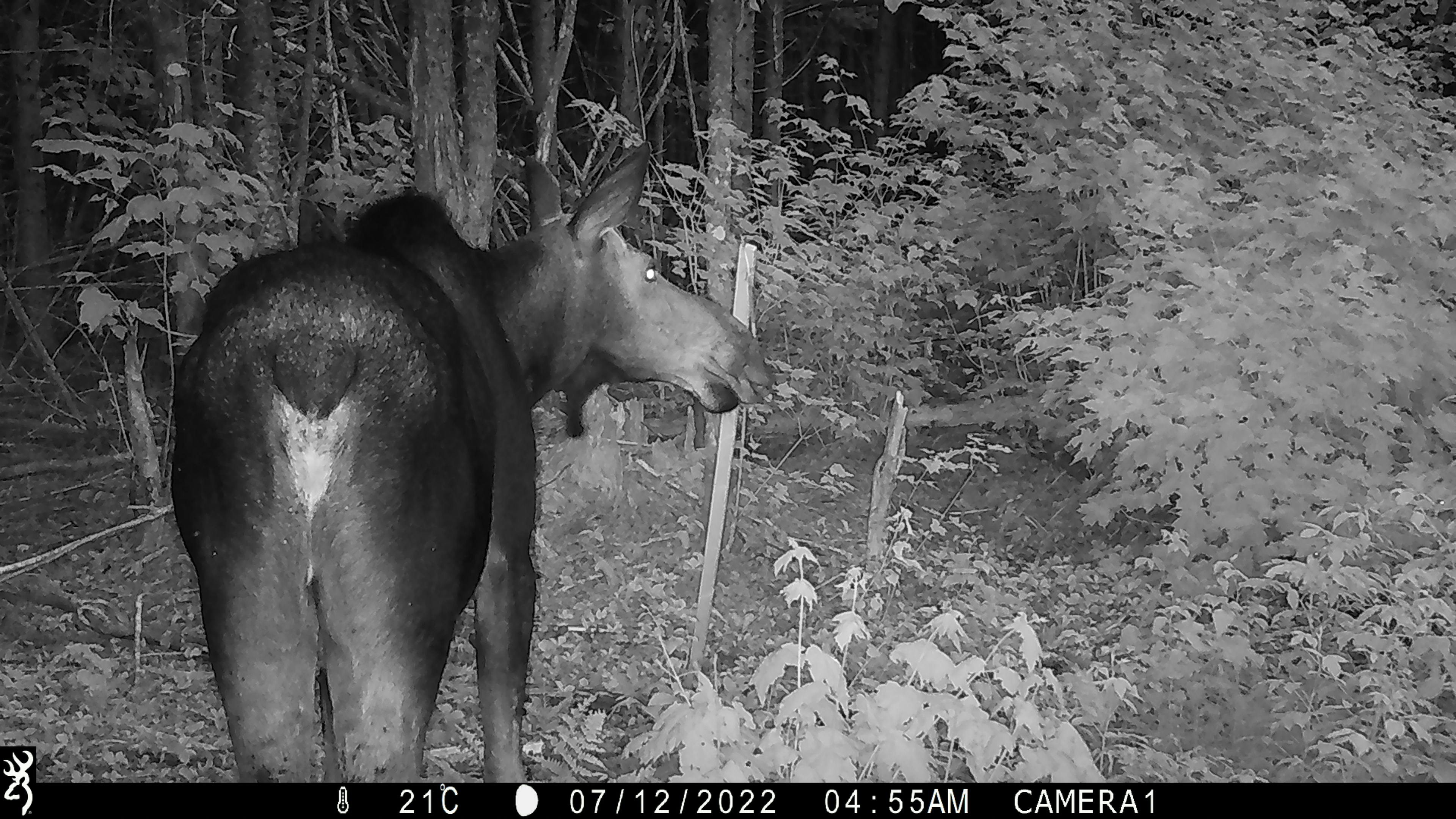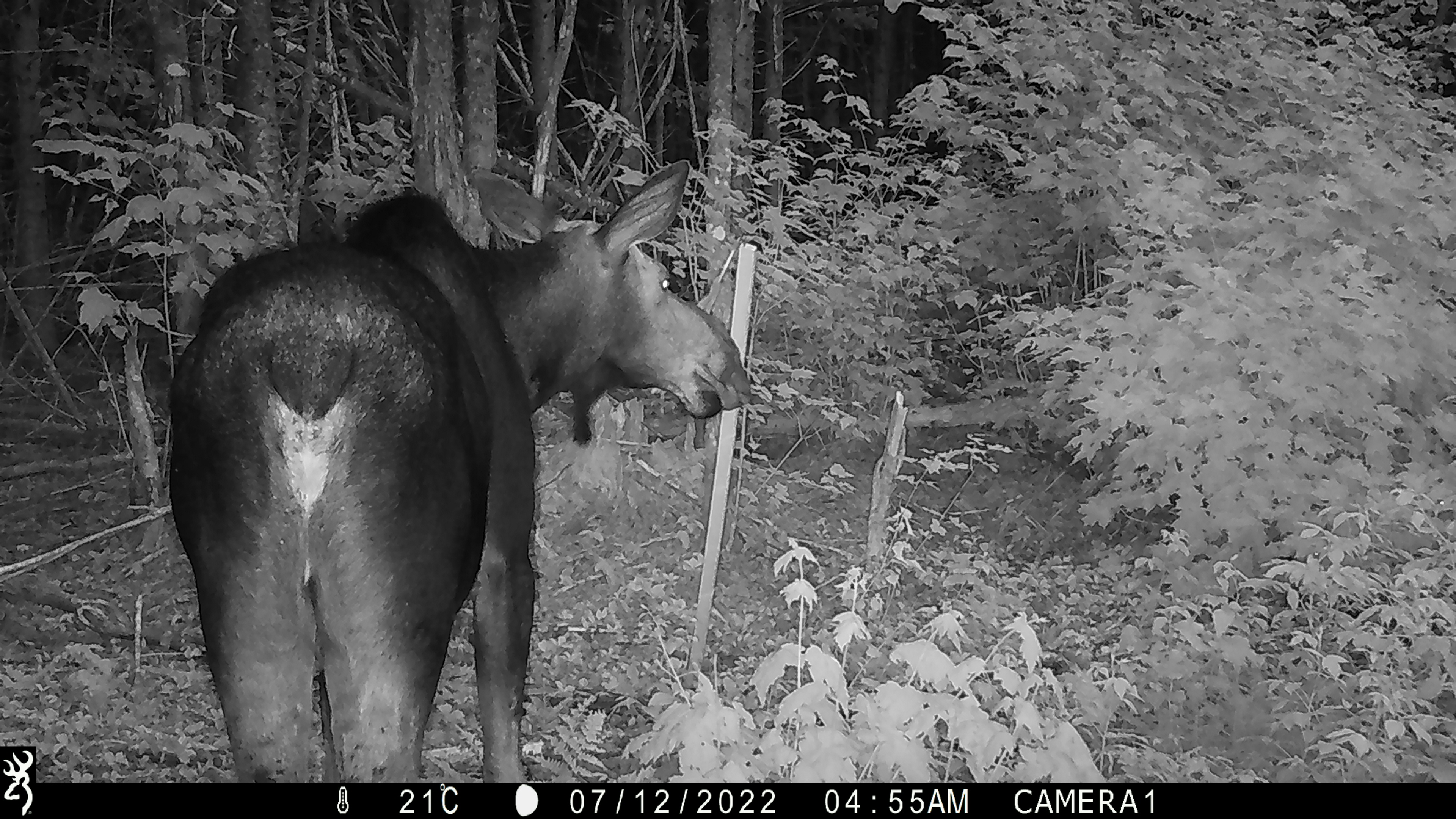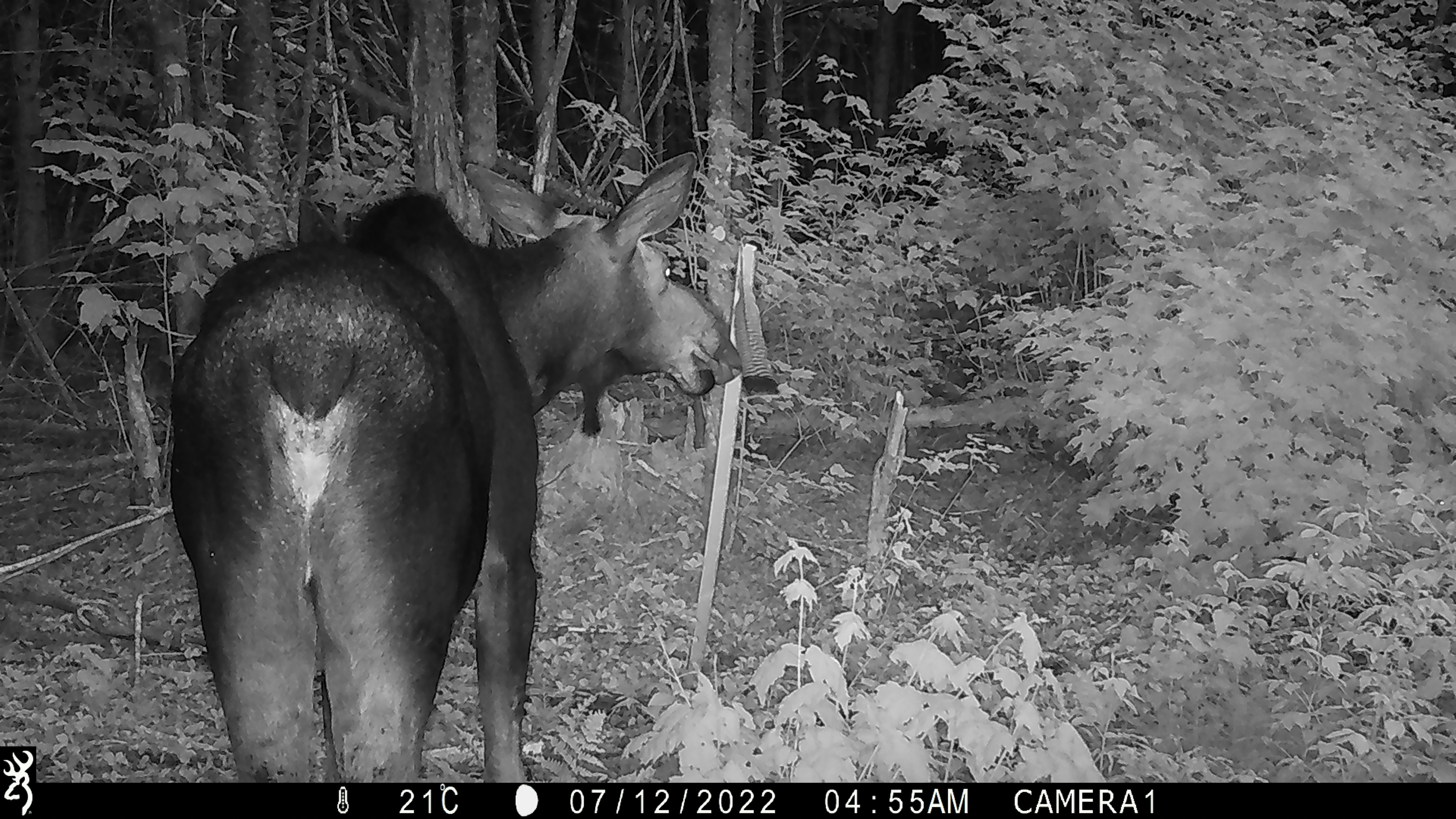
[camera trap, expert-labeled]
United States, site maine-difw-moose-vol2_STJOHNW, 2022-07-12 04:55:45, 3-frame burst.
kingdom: Animalia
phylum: Chordata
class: Mammalia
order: Artiodactyla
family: Cervidae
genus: Alces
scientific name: Alces alces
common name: moose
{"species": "moose (Alces alces)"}